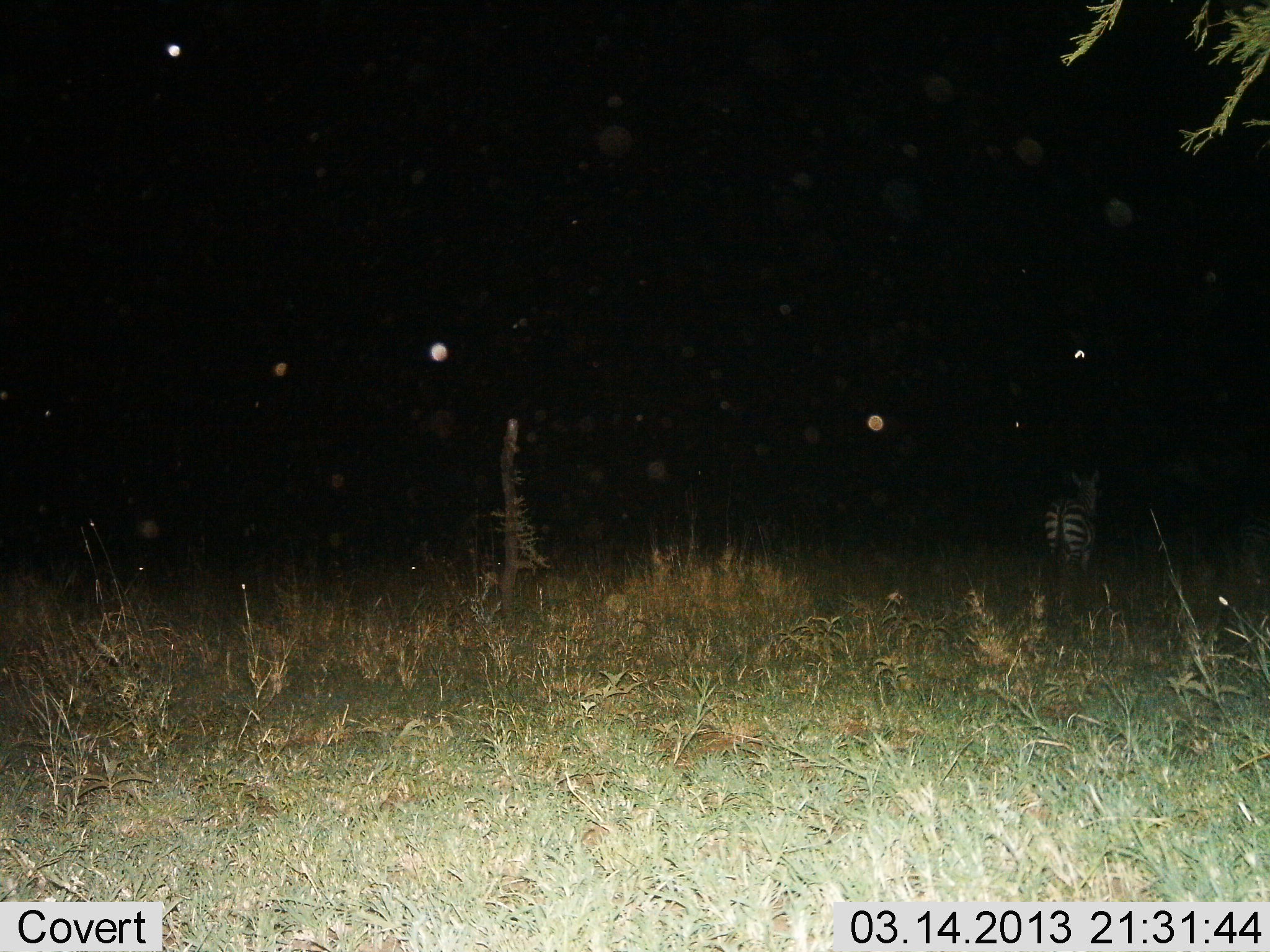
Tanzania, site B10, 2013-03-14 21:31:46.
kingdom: Animalia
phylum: Chordata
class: Mammalia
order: Perissodactyla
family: Equidae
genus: Equus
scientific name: Equus quagga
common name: plains zebra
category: zebra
Zebra (plains zebra) (Equus quagga), count 1. Behavior (volunteer vote fractions): standing 70%, resting 0%, moving 30%, interacting 0%. Young present (vote fraction): 0%. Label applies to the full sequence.